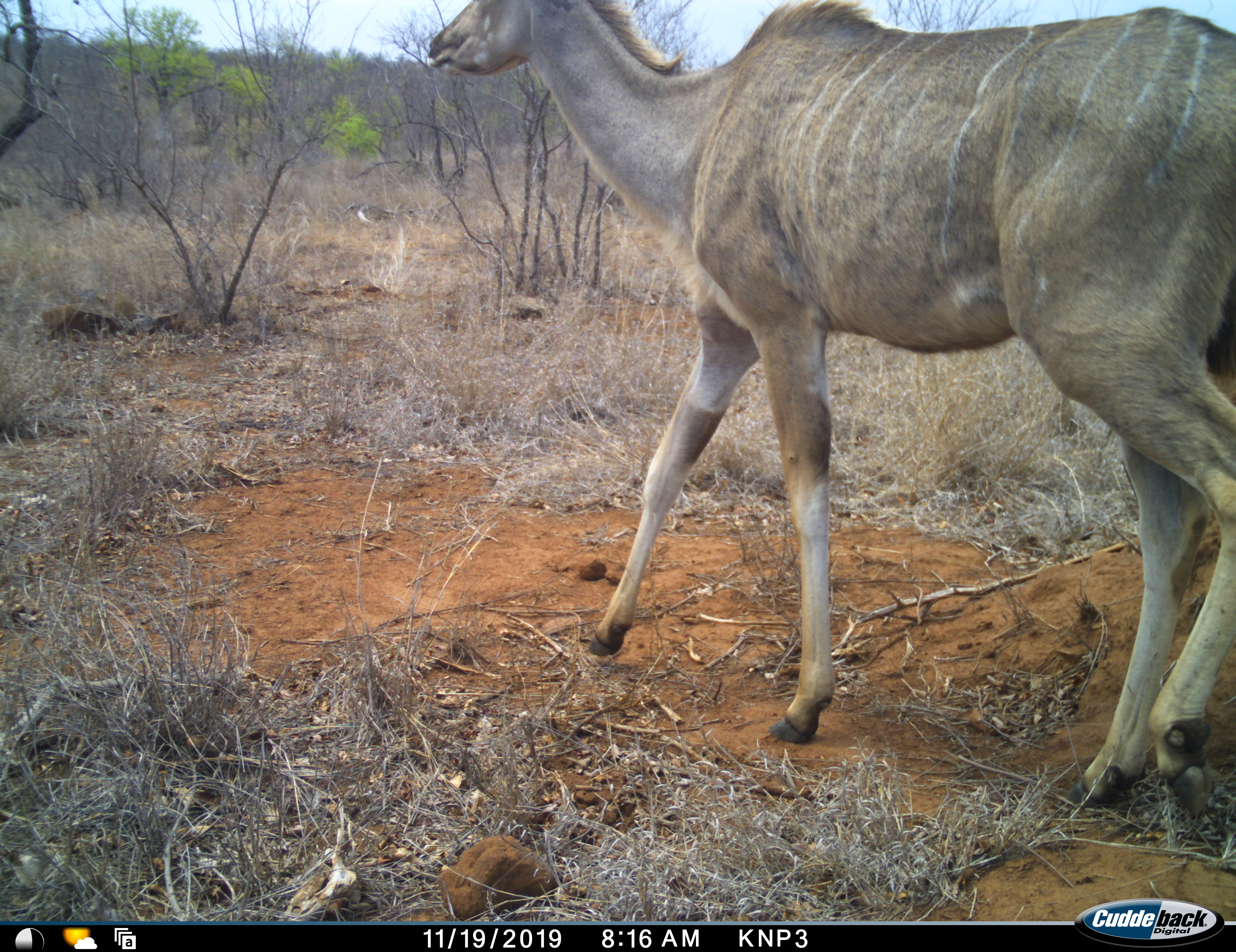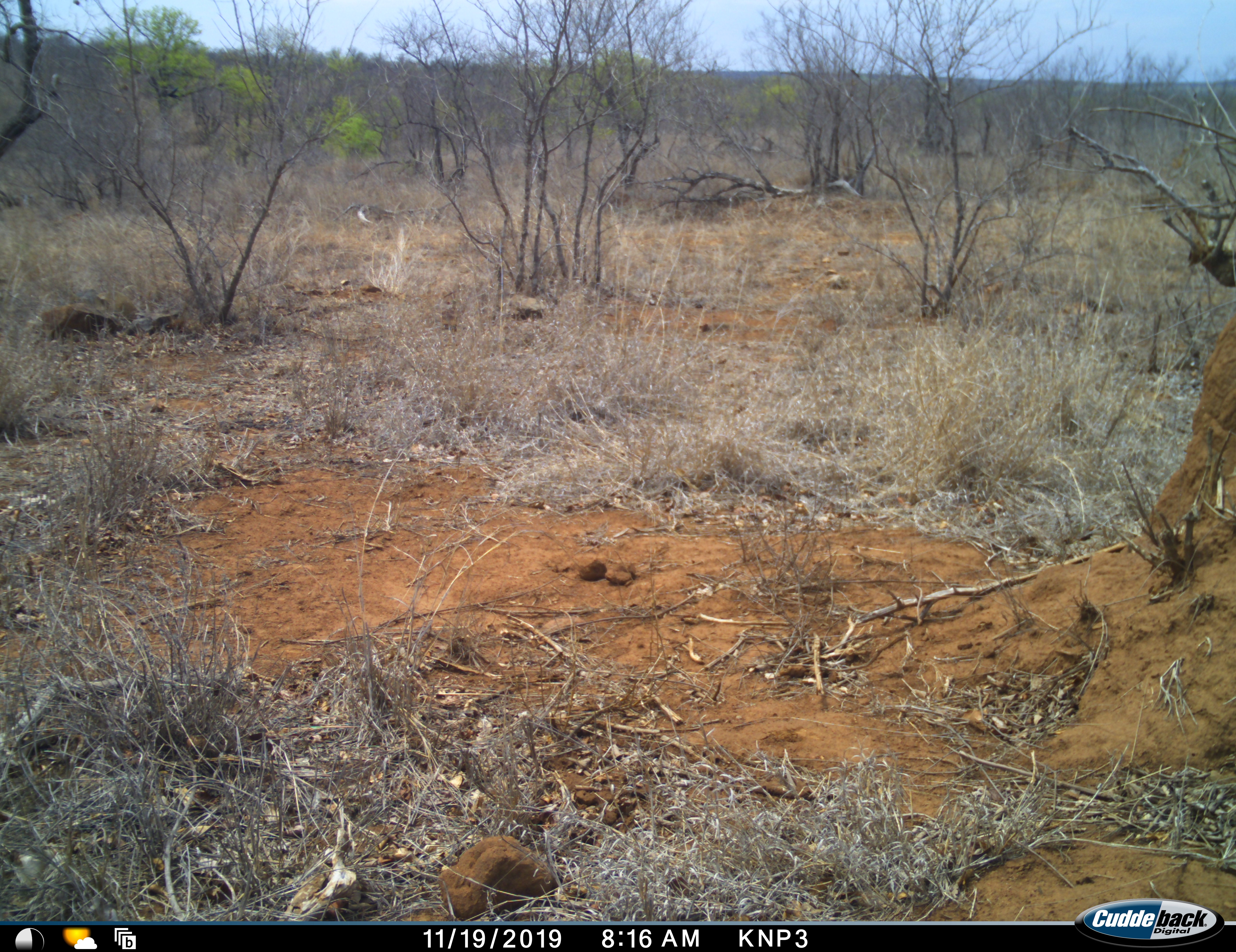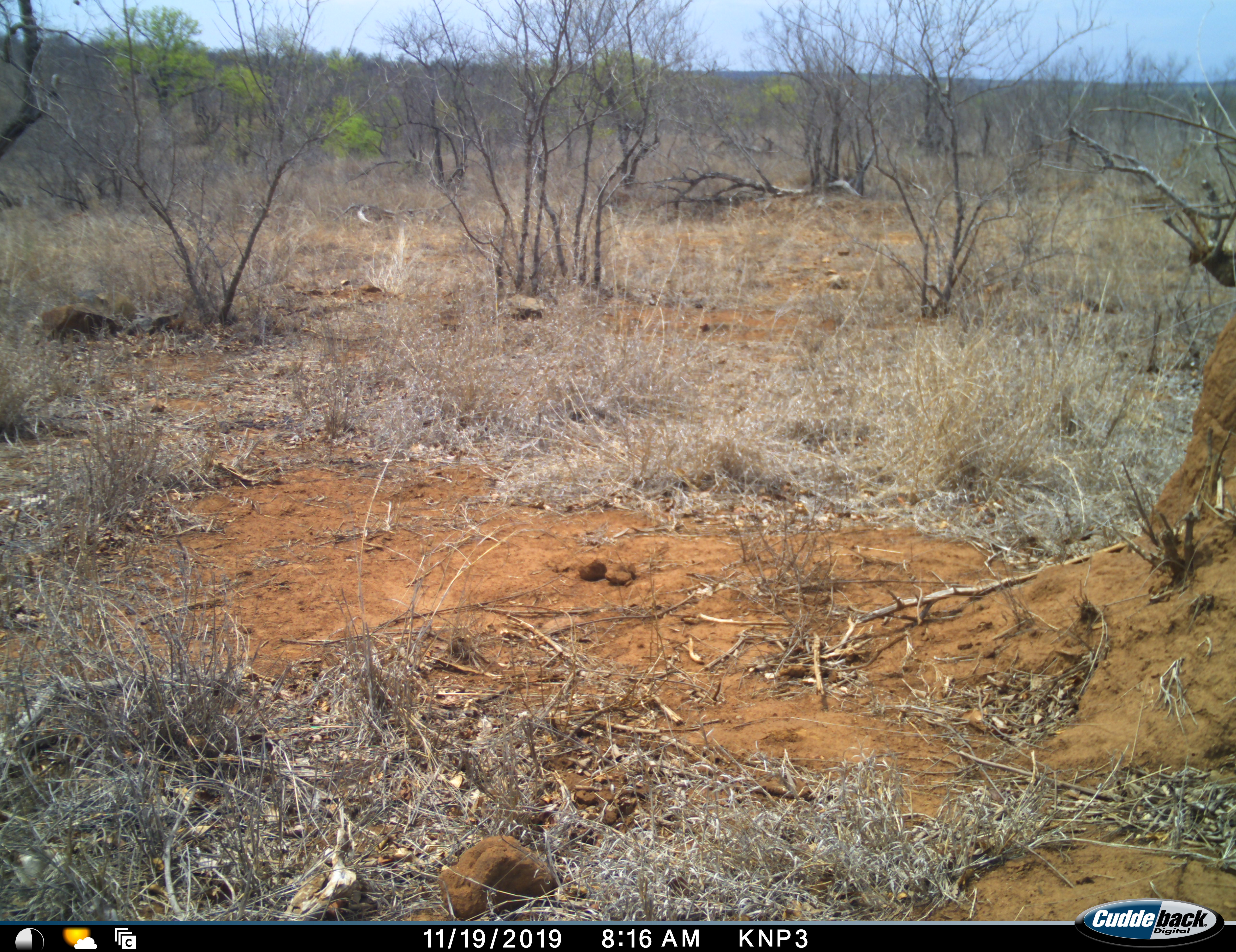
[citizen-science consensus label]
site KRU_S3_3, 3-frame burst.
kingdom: Animalia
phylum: Chordata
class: Mammalia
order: Artiodactyla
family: Bovidae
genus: Tragelaphus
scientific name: Tragelaphus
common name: kudu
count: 1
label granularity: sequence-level